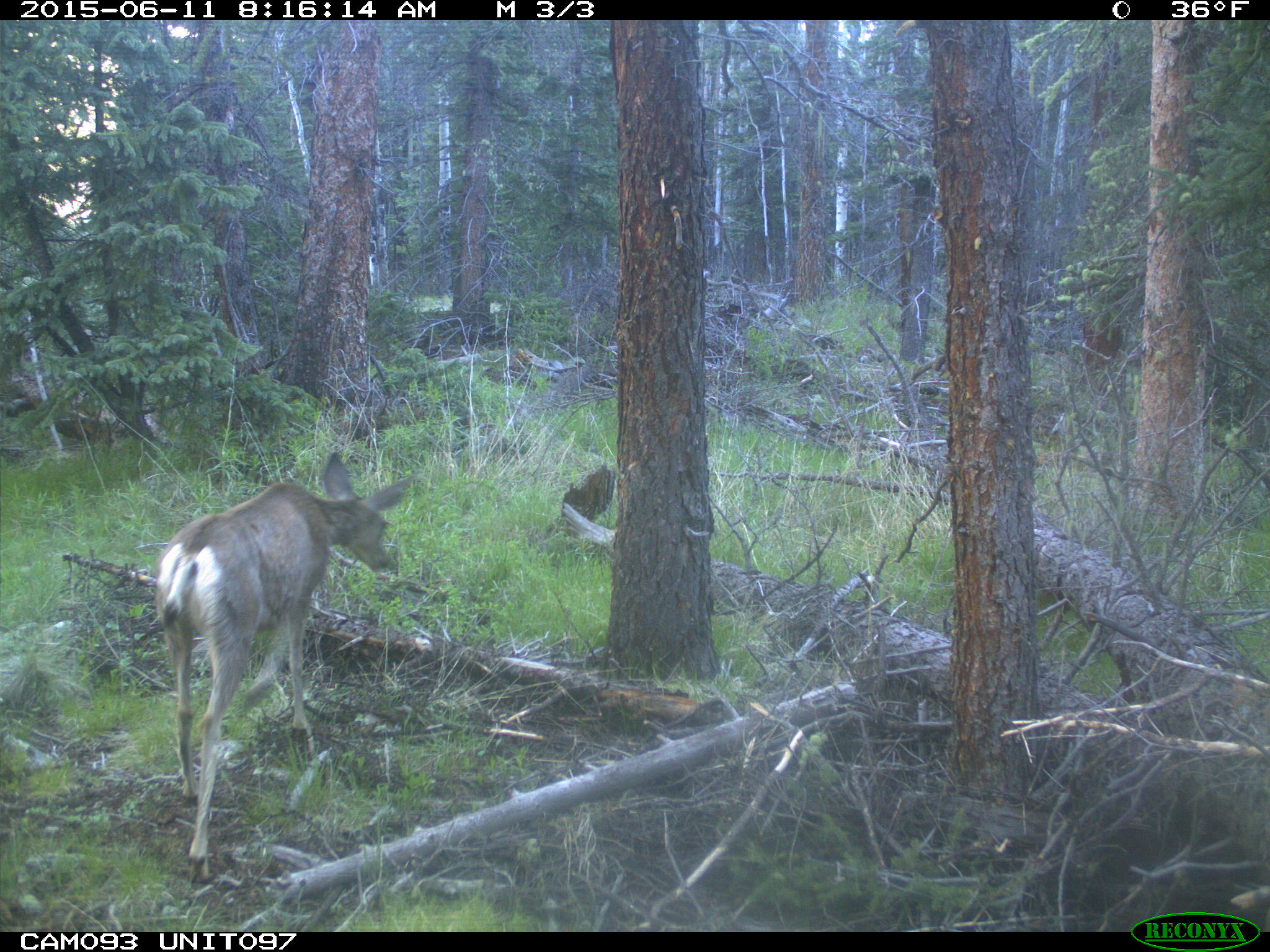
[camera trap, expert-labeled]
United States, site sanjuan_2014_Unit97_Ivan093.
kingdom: Animalia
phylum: Chordata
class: Mammalia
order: Artiodactyla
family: Cervidae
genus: Odocoileus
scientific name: Odocoileus hemionus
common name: mule deer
Odocoileus hemionus (mule deer).